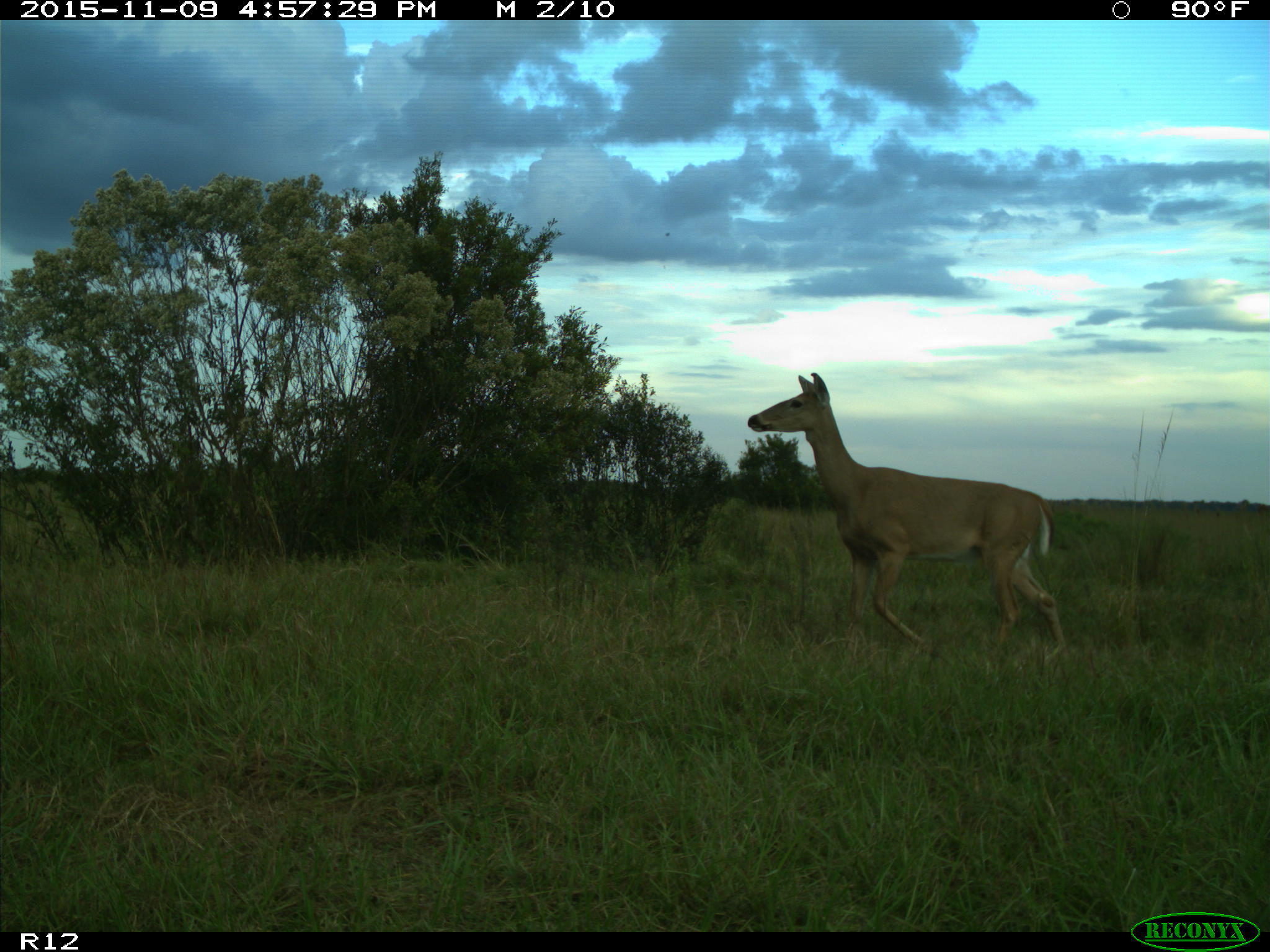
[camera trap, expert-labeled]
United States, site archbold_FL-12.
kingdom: Animalia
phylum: Chordata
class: Mammalia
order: Artiodactyla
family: Cervidae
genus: Odocoileus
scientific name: Odocoileus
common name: deer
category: unidentified deer